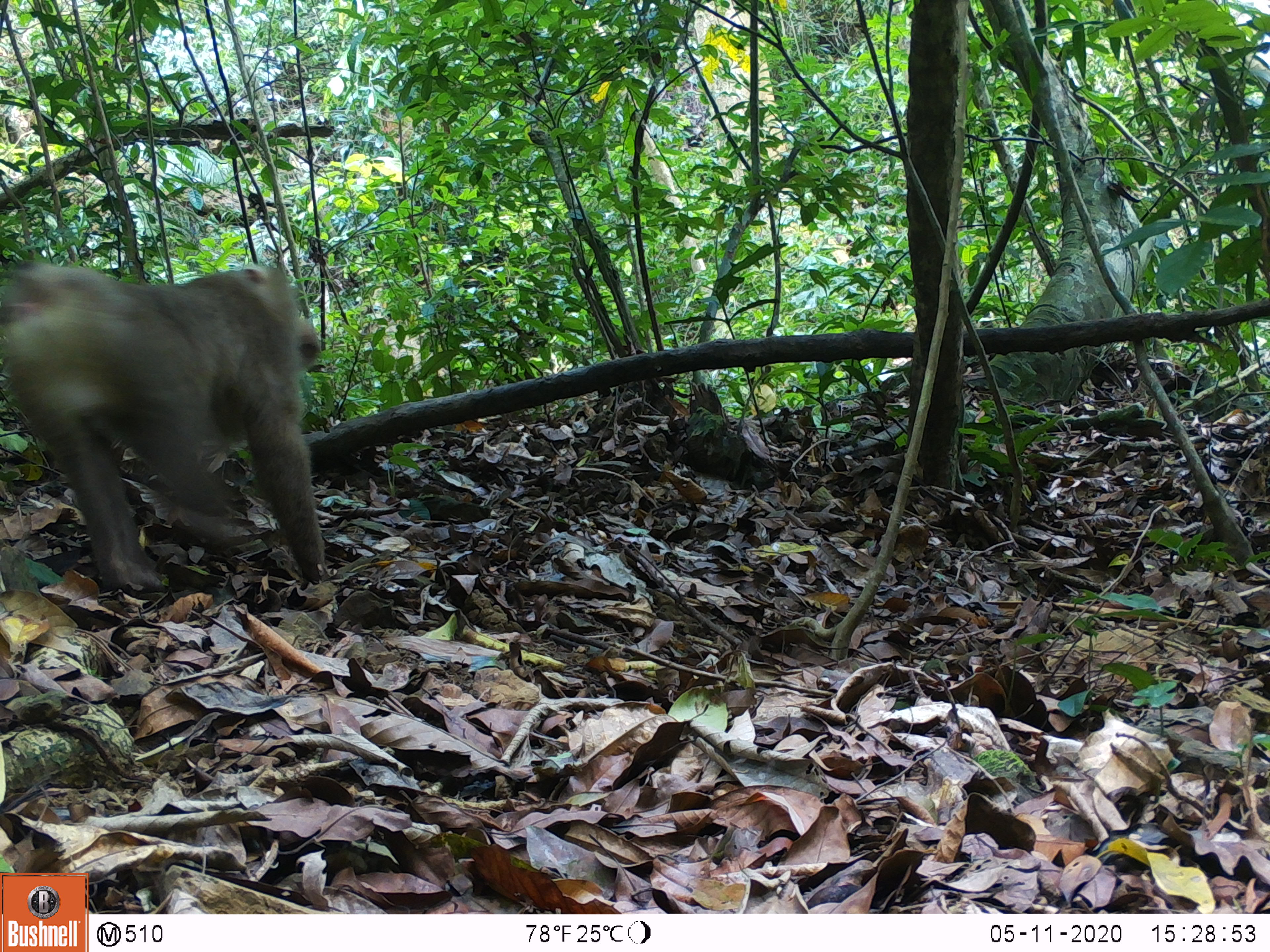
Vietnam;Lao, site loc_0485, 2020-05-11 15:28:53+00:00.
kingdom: Animalia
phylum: Chordata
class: Mammalia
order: Primates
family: Cercopithecidae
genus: Macaca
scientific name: Macaca nemestrina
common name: pig-tailed macaque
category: pig tailed macaque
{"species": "pig tailed macaque (pig-tailed macaque) (Macaca nemestrina)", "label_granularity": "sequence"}